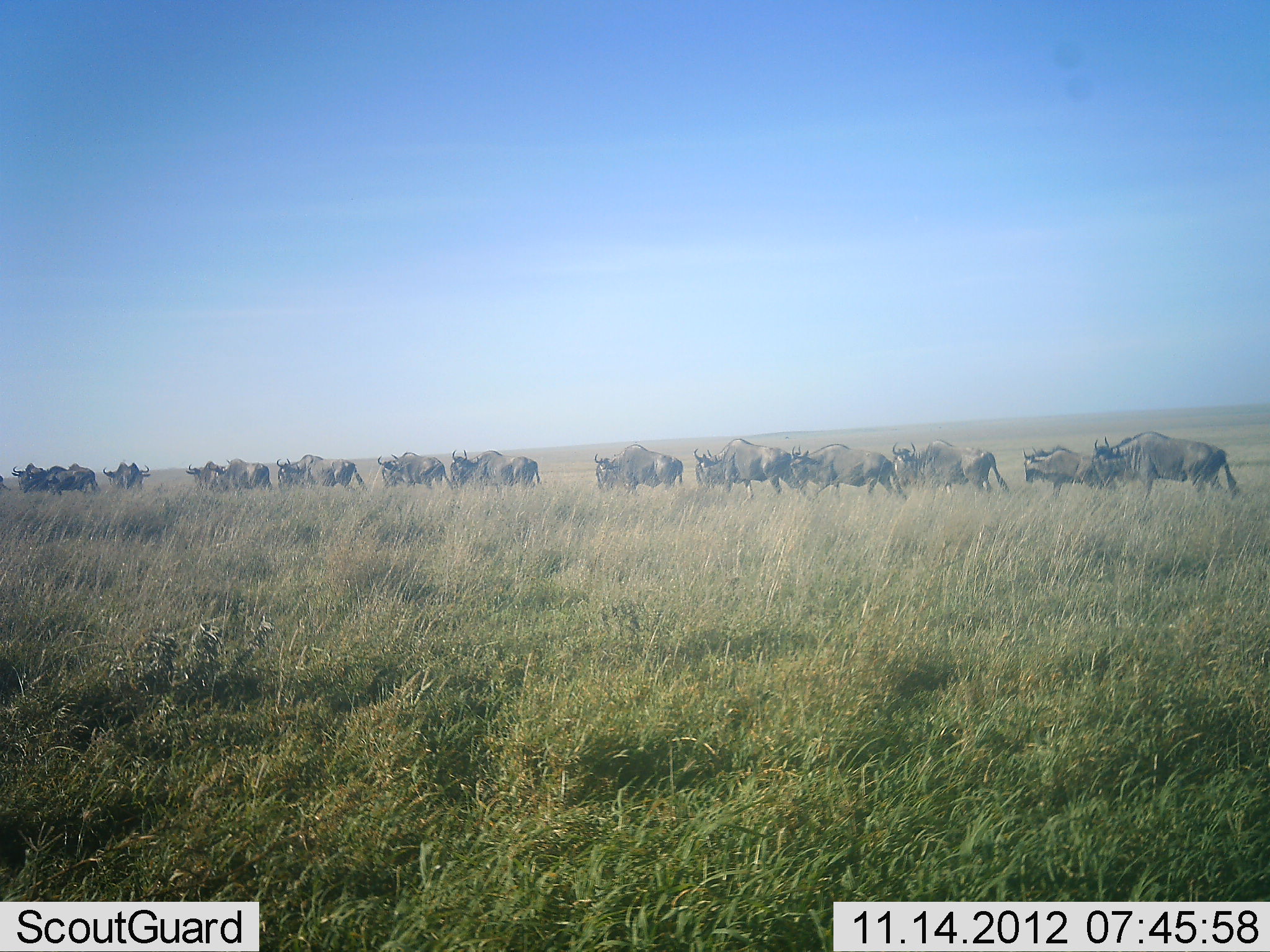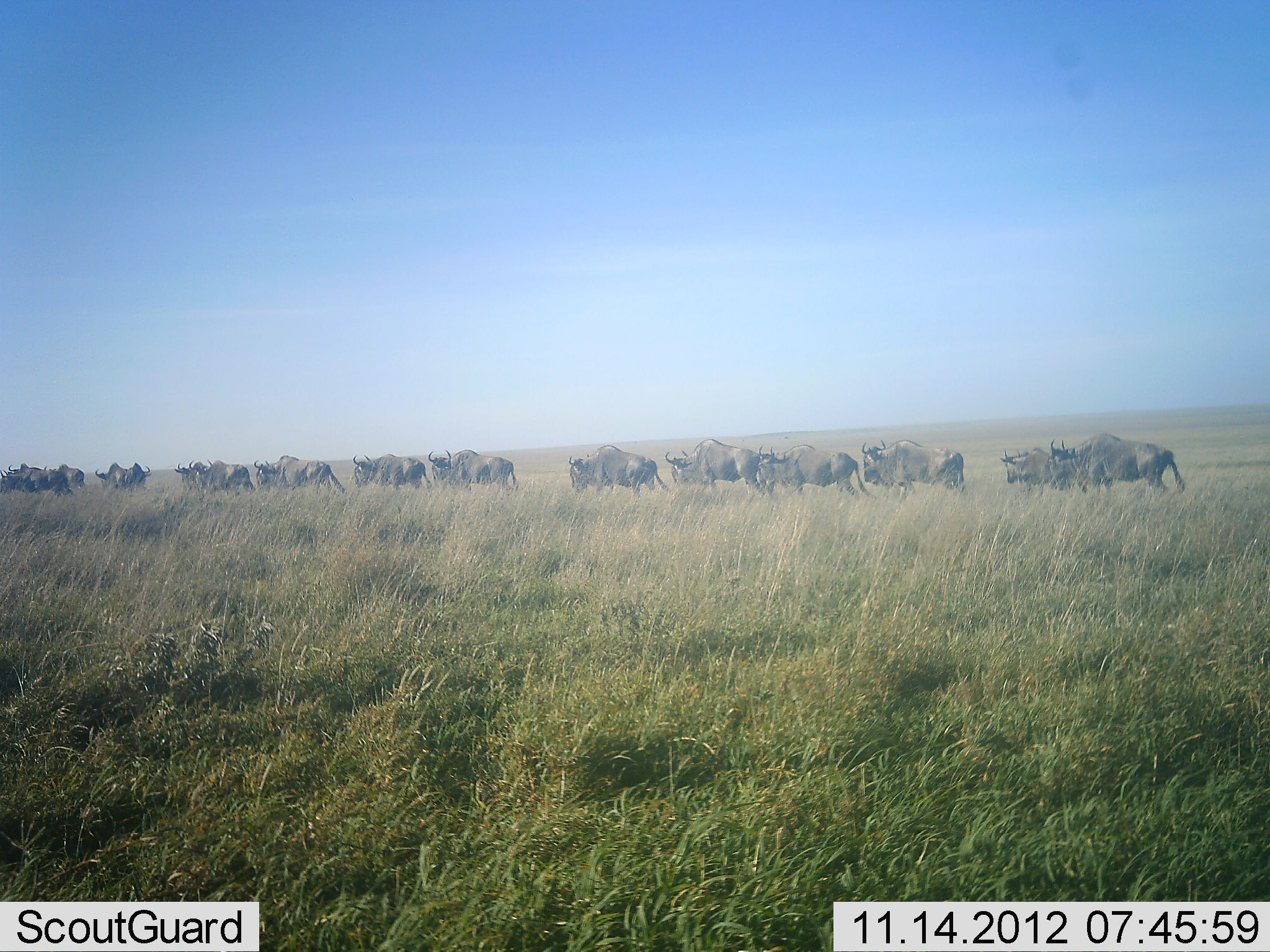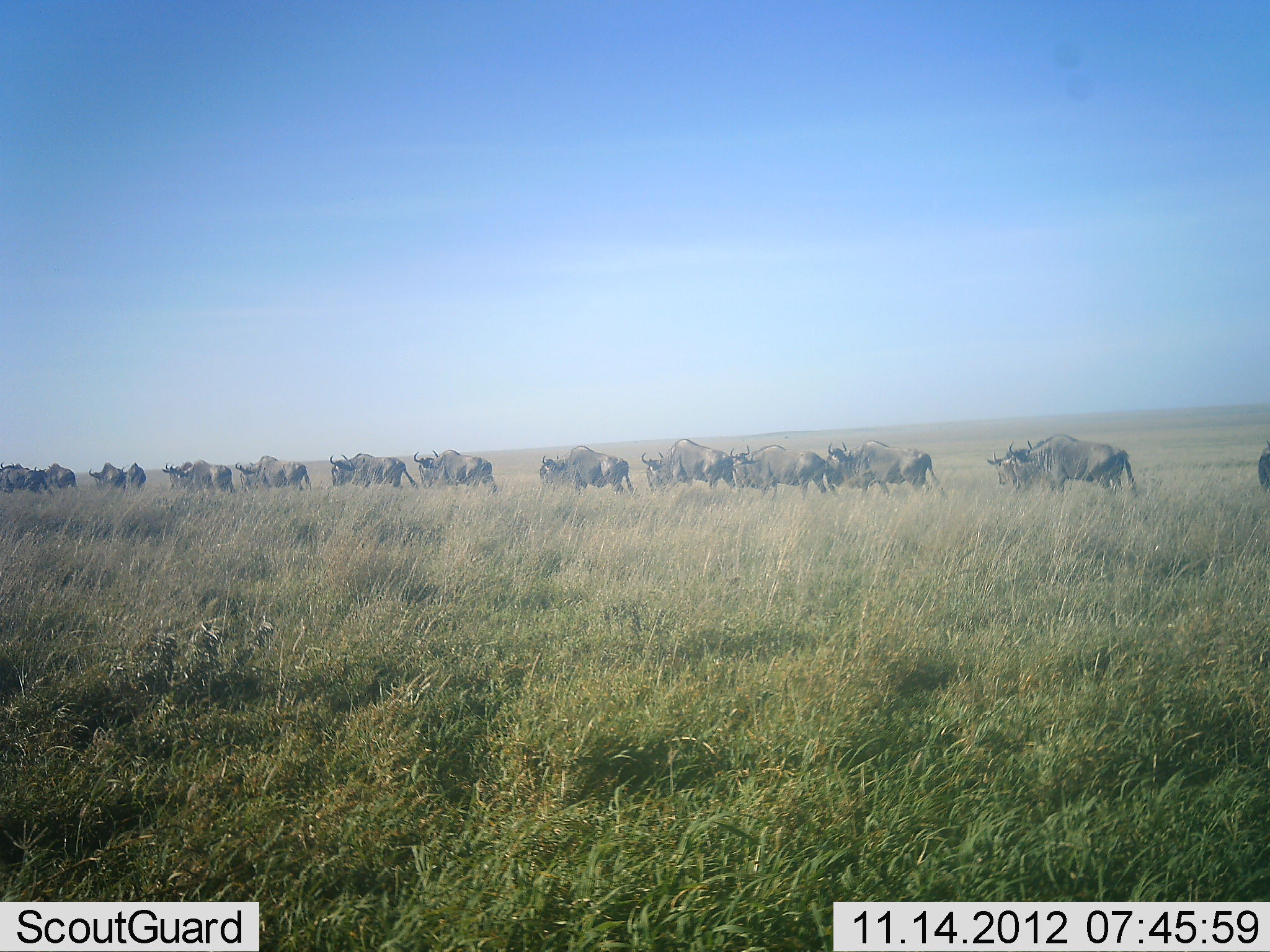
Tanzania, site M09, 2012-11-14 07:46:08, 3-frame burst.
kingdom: Animalia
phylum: Chordata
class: Mammalia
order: Artiodactyla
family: Bovidae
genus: Connochaetes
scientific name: Connochaetes taurinus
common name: blue wildebeest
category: wildebeest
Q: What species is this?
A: Wildebeest (blue wildebeest) (Connochaetes taurinus).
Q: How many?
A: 11-50.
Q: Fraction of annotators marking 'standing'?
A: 0%.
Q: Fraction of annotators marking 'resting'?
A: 0%.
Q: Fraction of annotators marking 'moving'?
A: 100%.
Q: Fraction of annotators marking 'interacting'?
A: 10%.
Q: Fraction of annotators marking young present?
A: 10%.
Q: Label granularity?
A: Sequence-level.